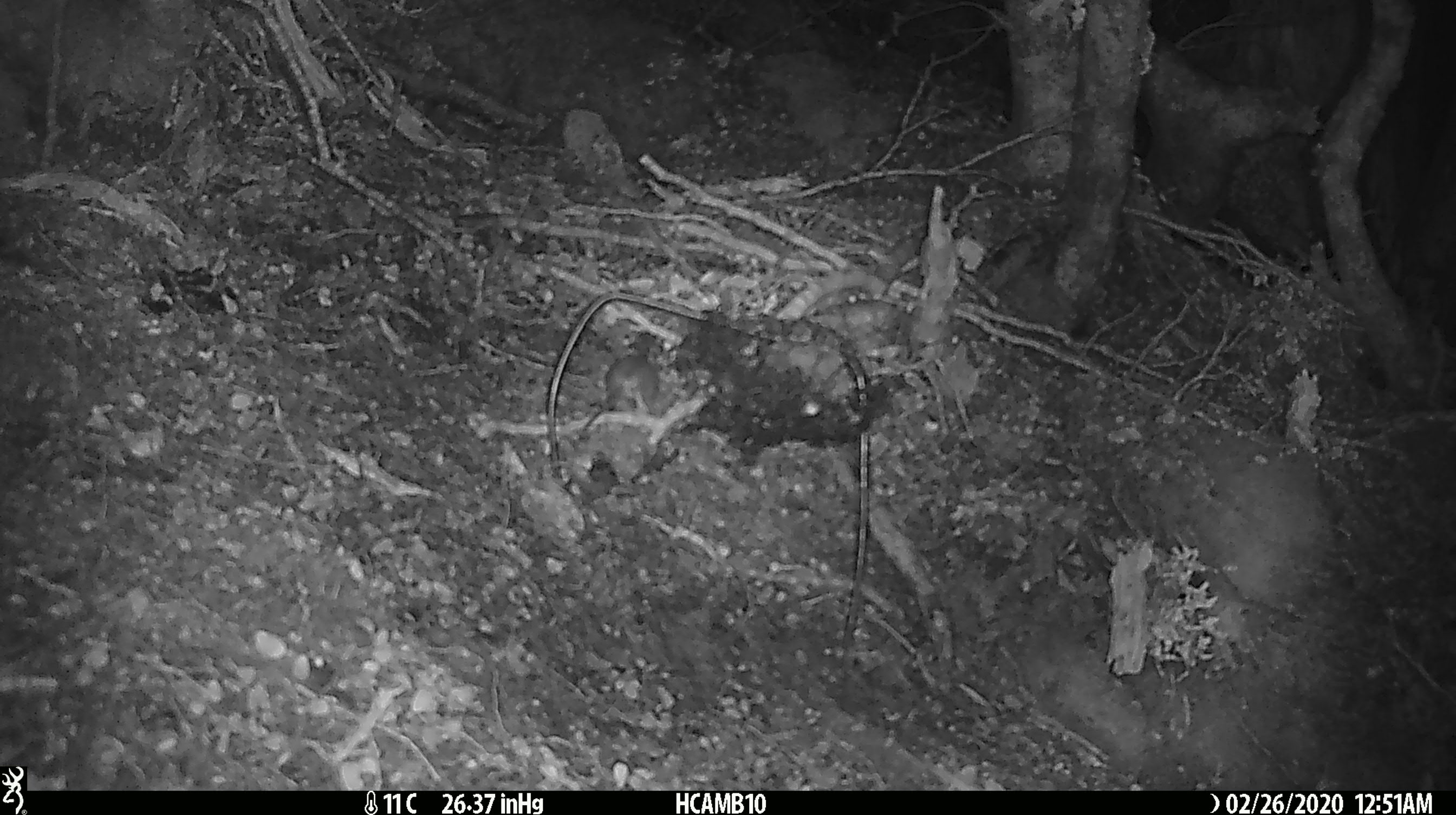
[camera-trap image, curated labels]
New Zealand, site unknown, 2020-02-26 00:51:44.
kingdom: Animalia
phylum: Chordata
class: Mammalia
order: Rodentia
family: Muridae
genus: Mus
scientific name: Mus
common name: mouse